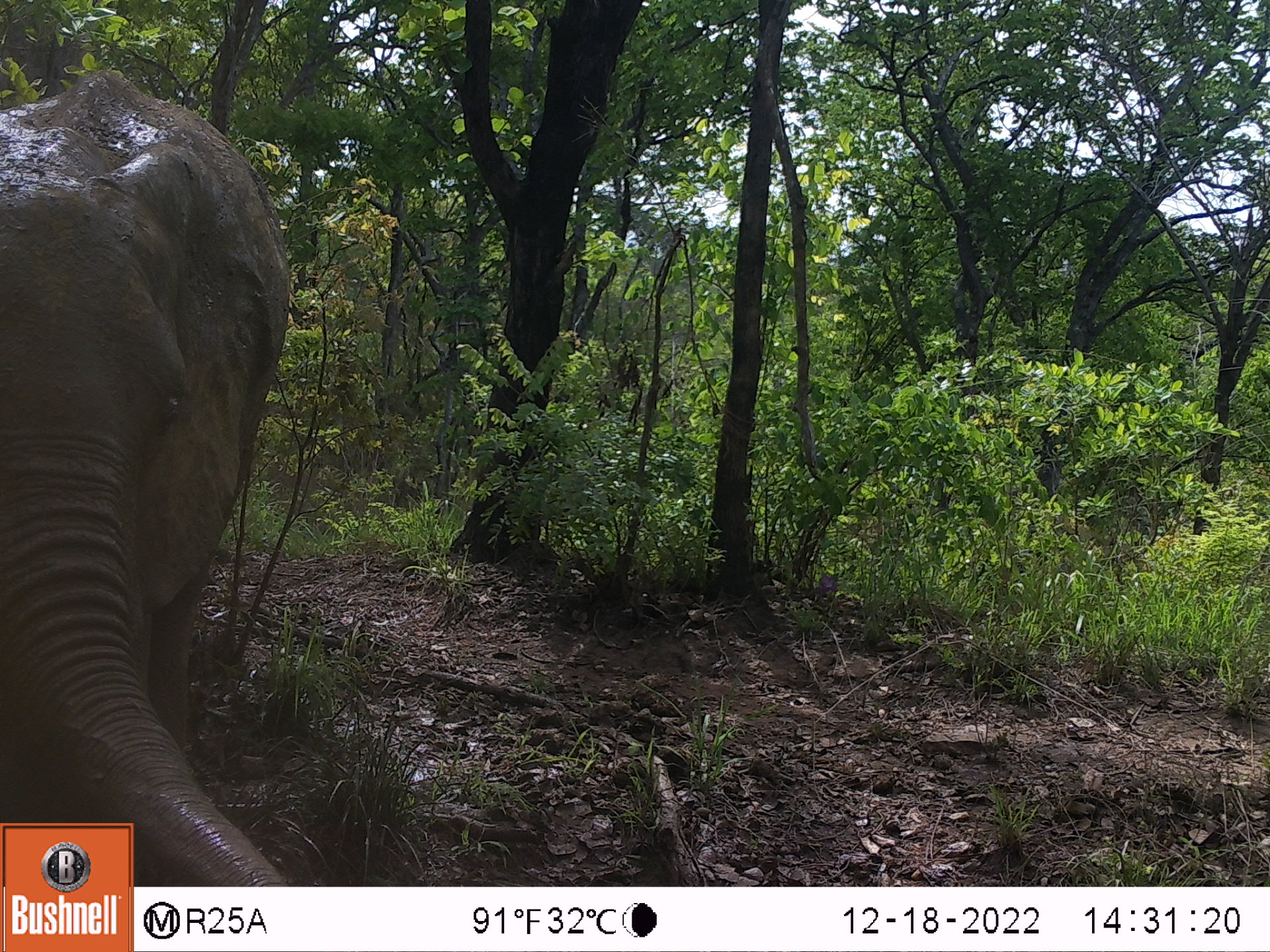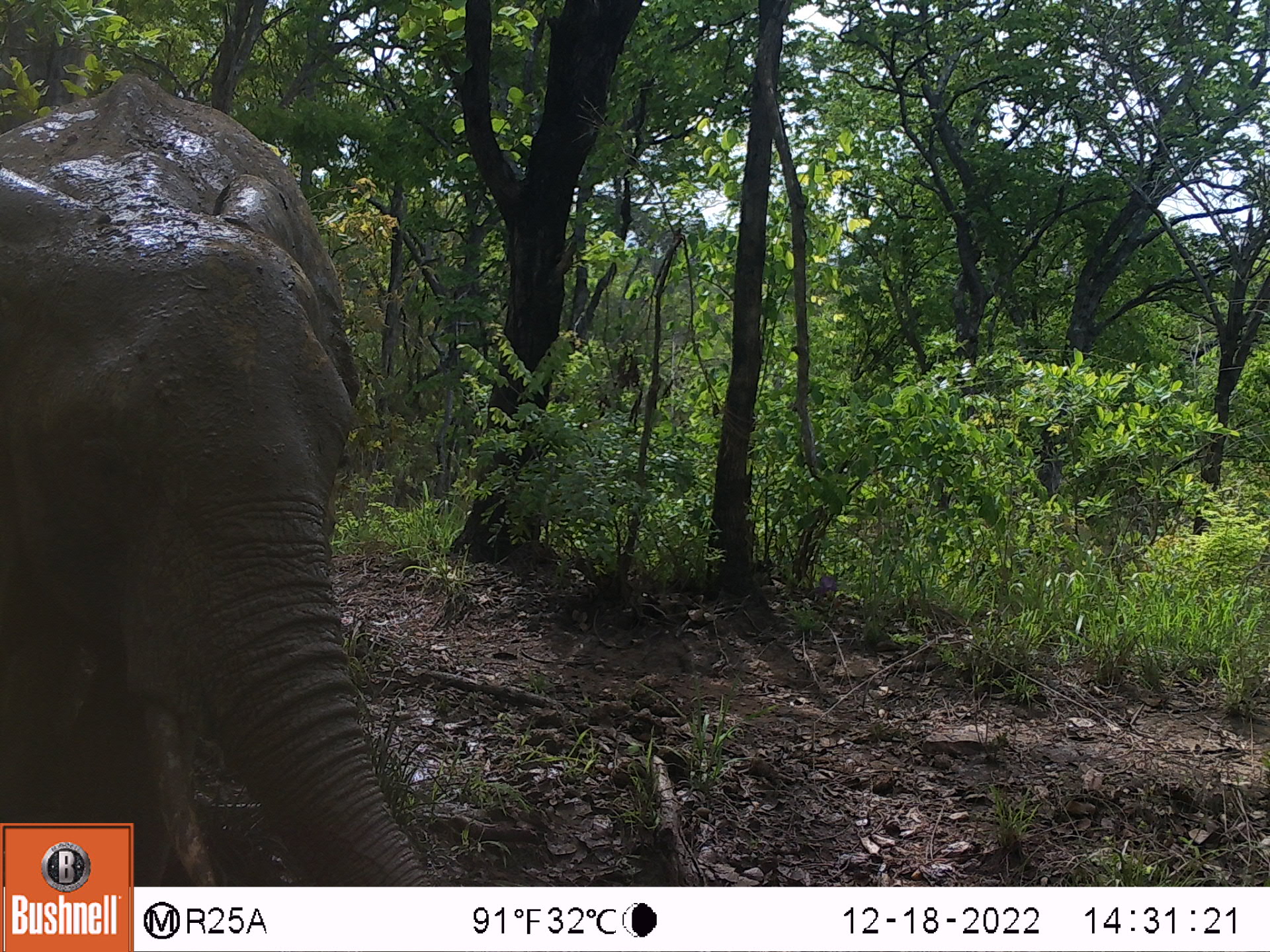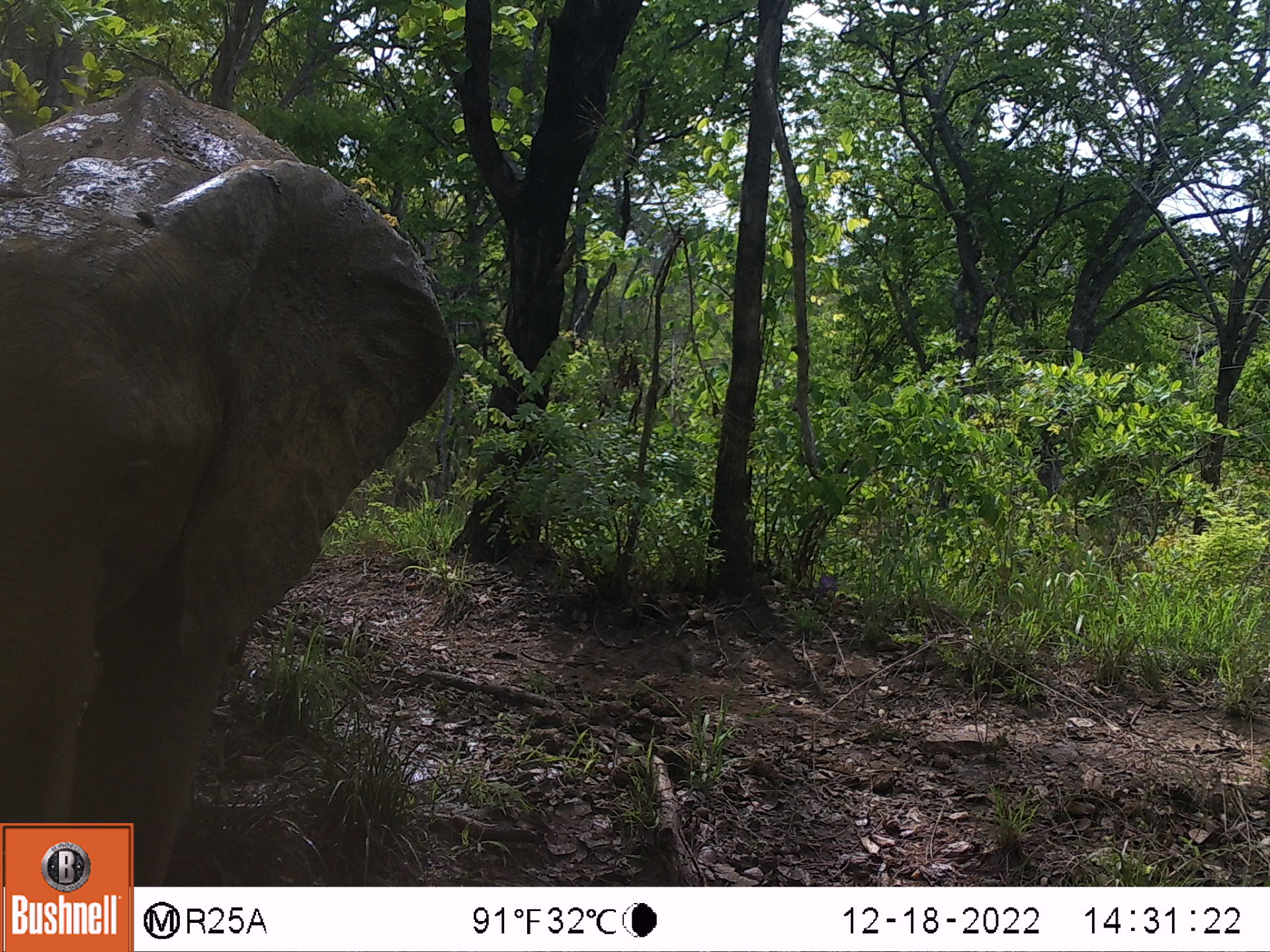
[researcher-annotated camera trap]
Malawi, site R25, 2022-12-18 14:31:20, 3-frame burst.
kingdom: Animalia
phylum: Chordata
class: Mammalia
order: Proboscidea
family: Elephantidae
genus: Loxodonta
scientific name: Loxodonta africana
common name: african savanna elephant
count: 1